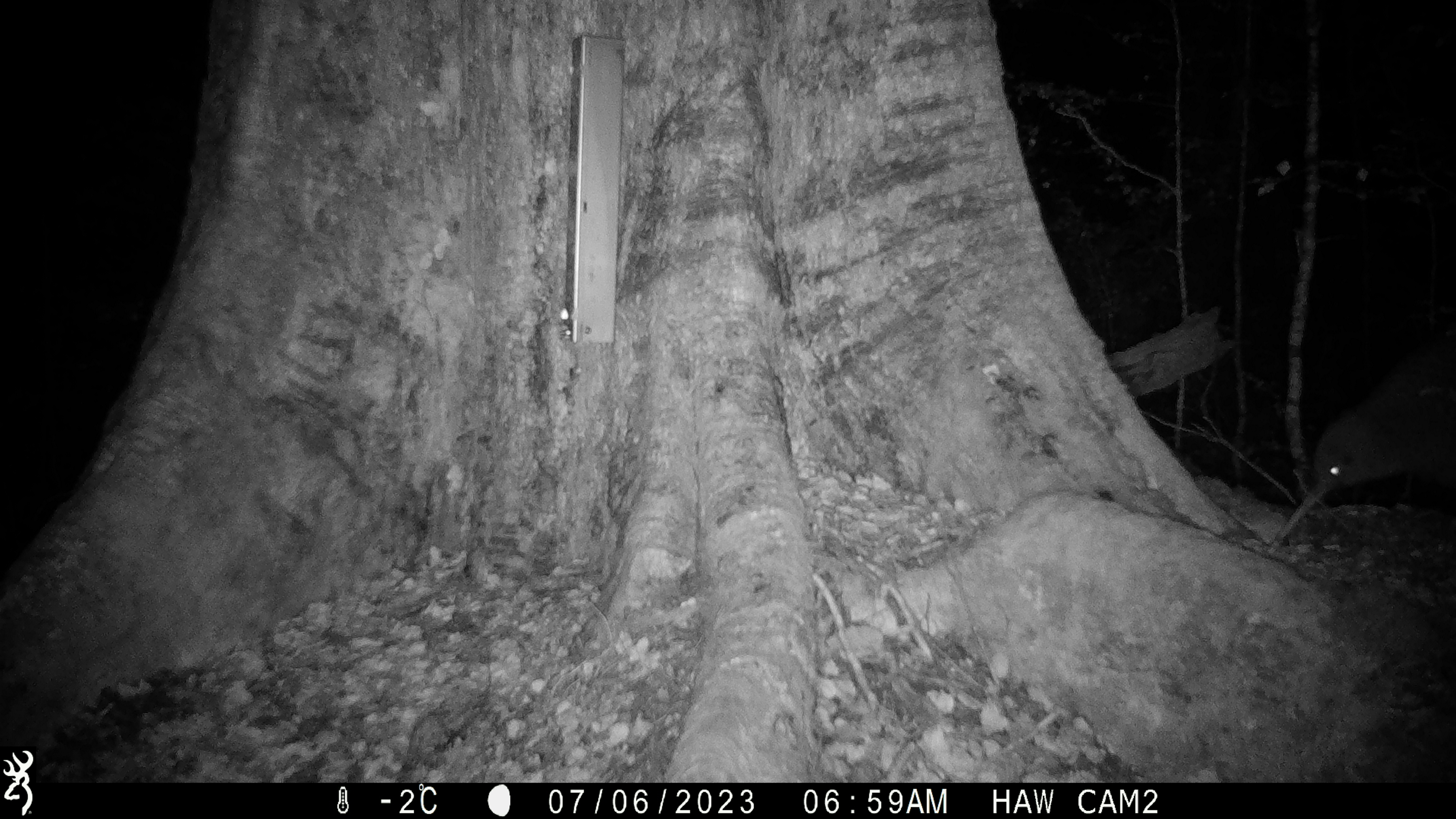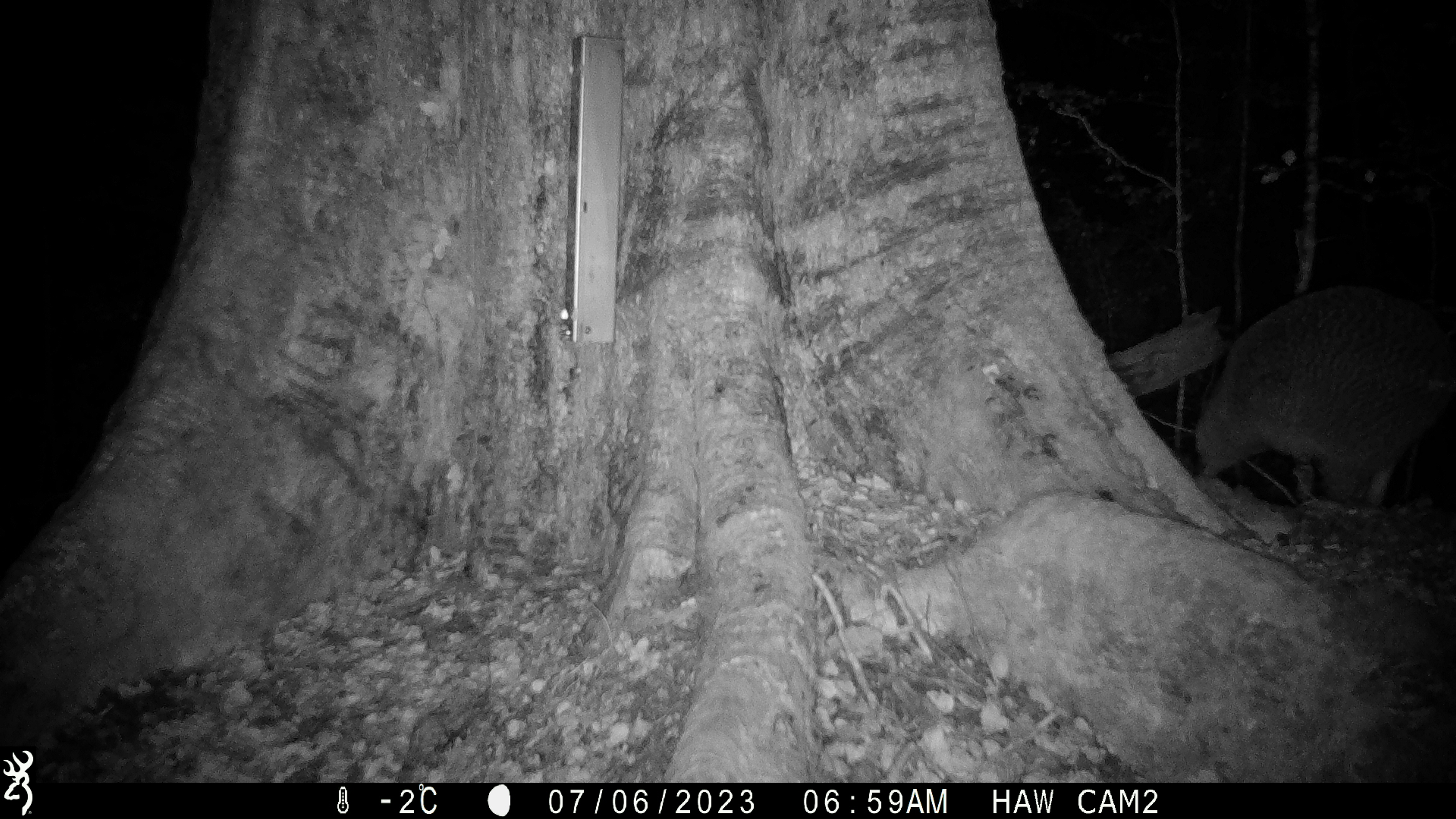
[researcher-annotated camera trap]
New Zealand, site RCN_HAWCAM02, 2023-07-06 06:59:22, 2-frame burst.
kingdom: Animalia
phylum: Chordata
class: Aves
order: Apterygiformes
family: Apterygidae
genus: Apteryx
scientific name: Apteryx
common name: kiwi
Kiwi (Apteryx).